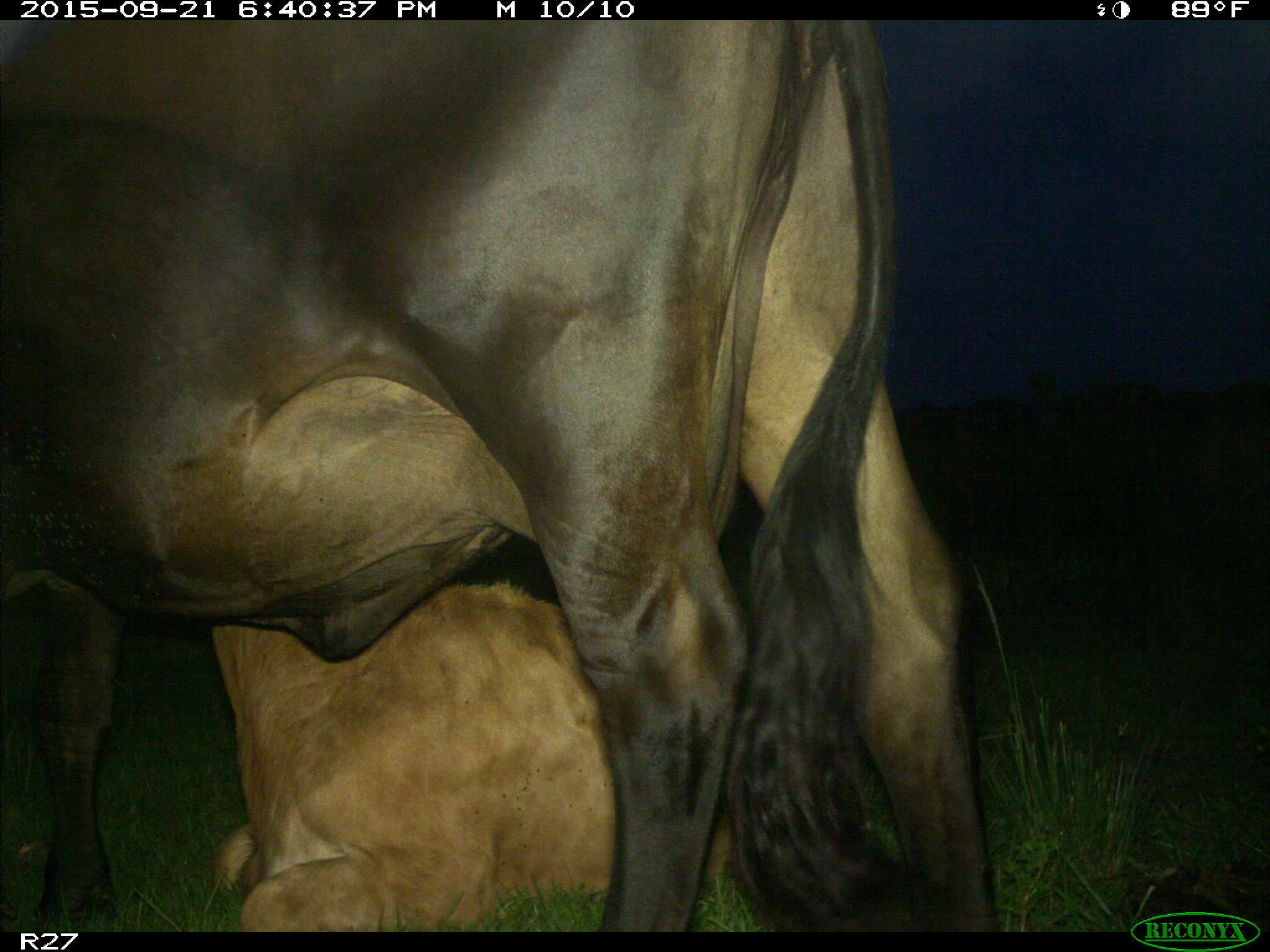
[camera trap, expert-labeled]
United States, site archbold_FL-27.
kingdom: Animalia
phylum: Chordata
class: Mammalia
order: Artiodactyla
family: Bovidae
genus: Bos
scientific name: Bos taurus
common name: domestic cow